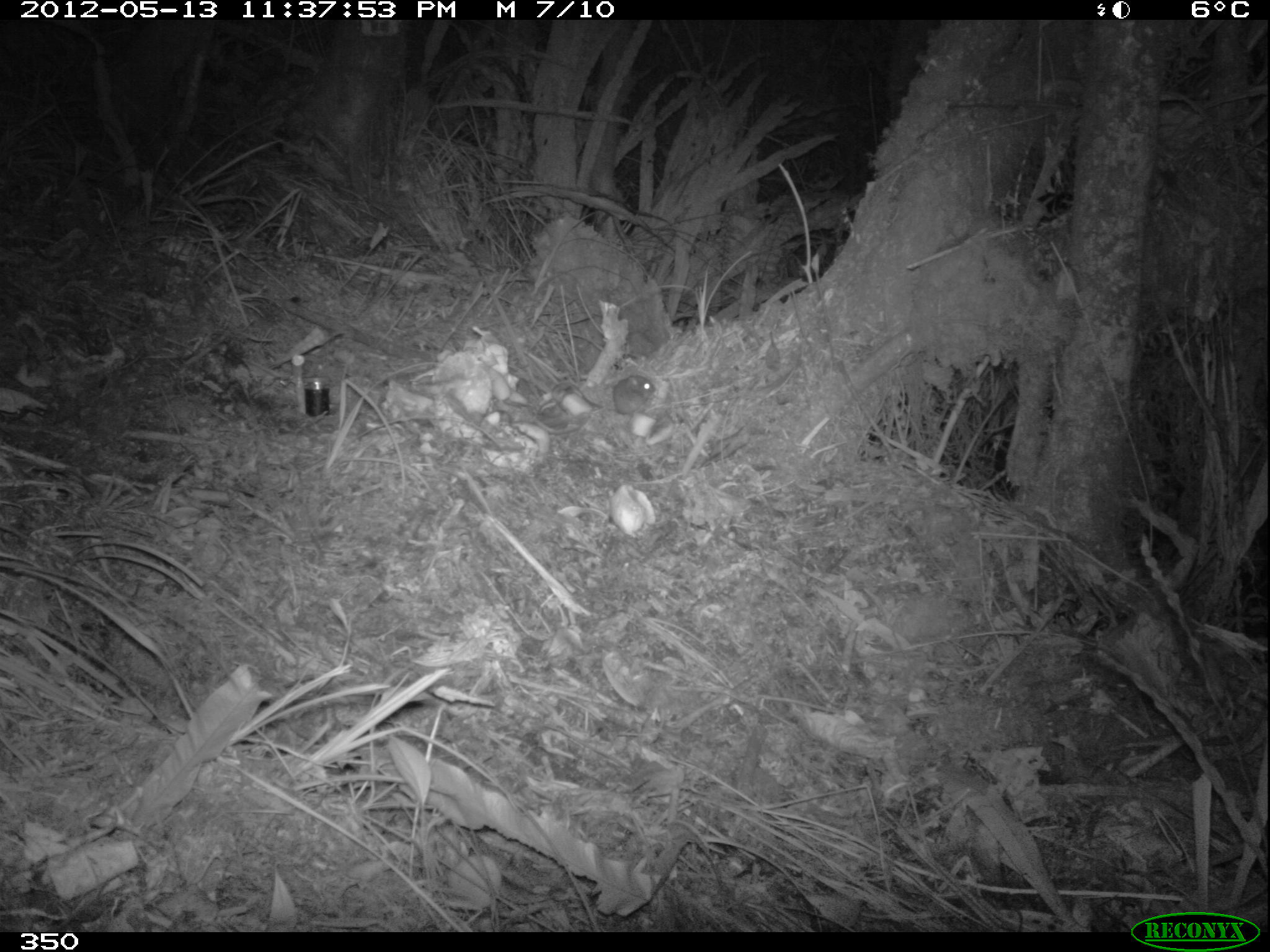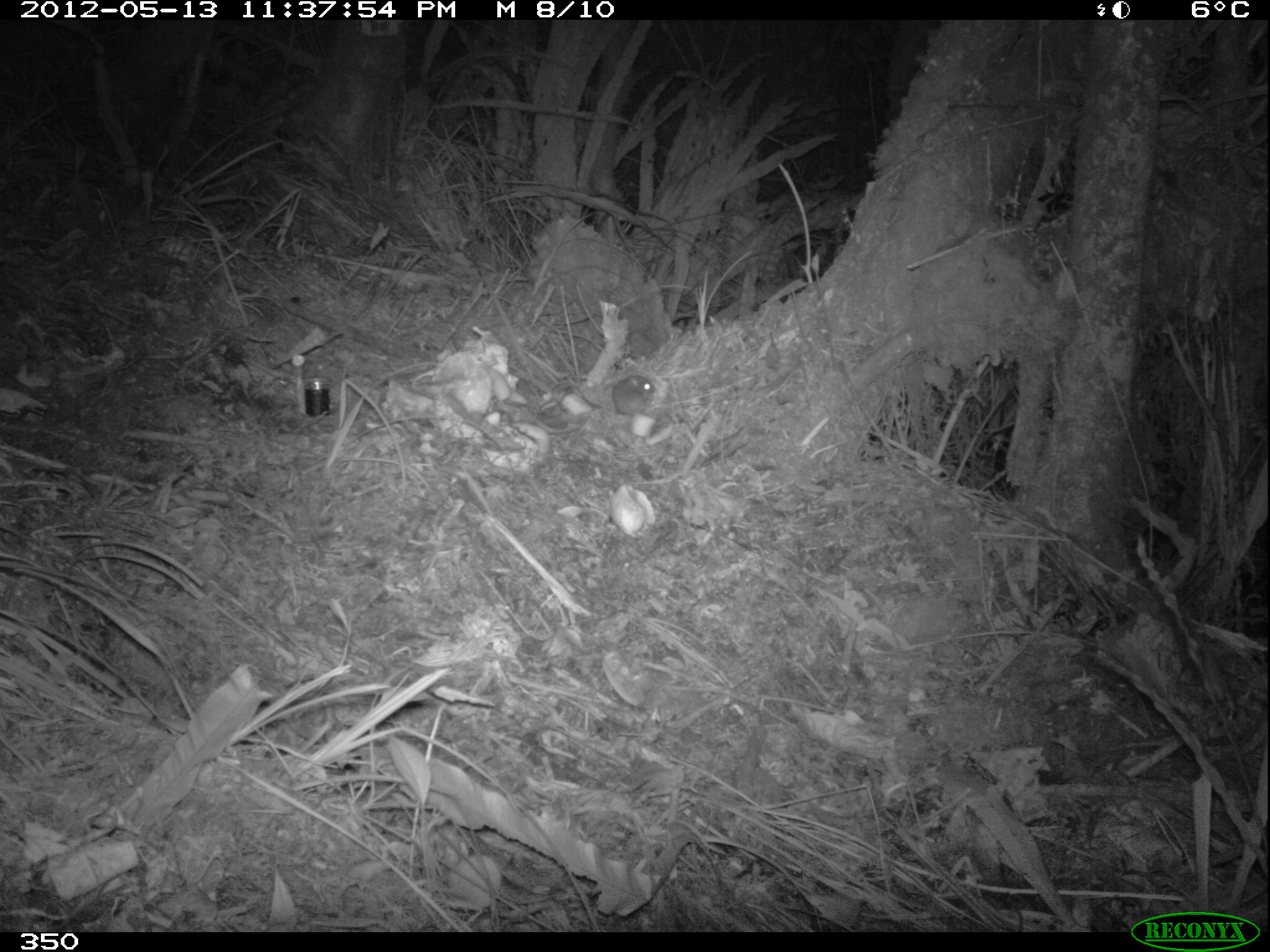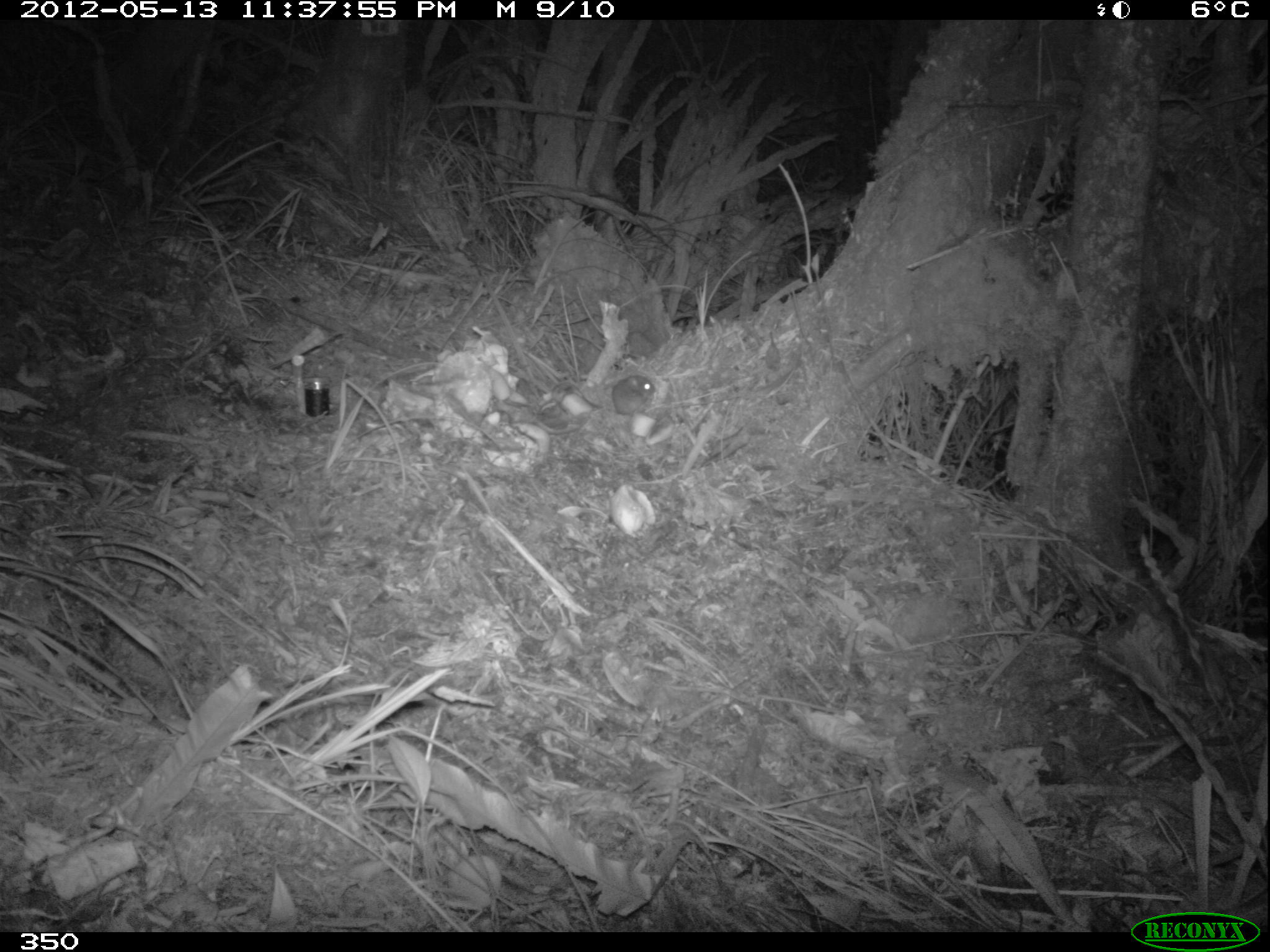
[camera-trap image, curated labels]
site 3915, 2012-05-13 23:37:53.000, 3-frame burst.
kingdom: Animalia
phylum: Chordata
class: Mammalia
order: Rodentia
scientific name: Rodentia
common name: rodents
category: unknown rodent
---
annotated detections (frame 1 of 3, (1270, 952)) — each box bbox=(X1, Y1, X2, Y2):
unknown rodent: bbox=(550, 374, 655, 418)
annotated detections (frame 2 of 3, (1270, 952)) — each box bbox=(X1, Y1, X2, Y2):
unknown rodent: bbox=(550, 374, 657, 417)